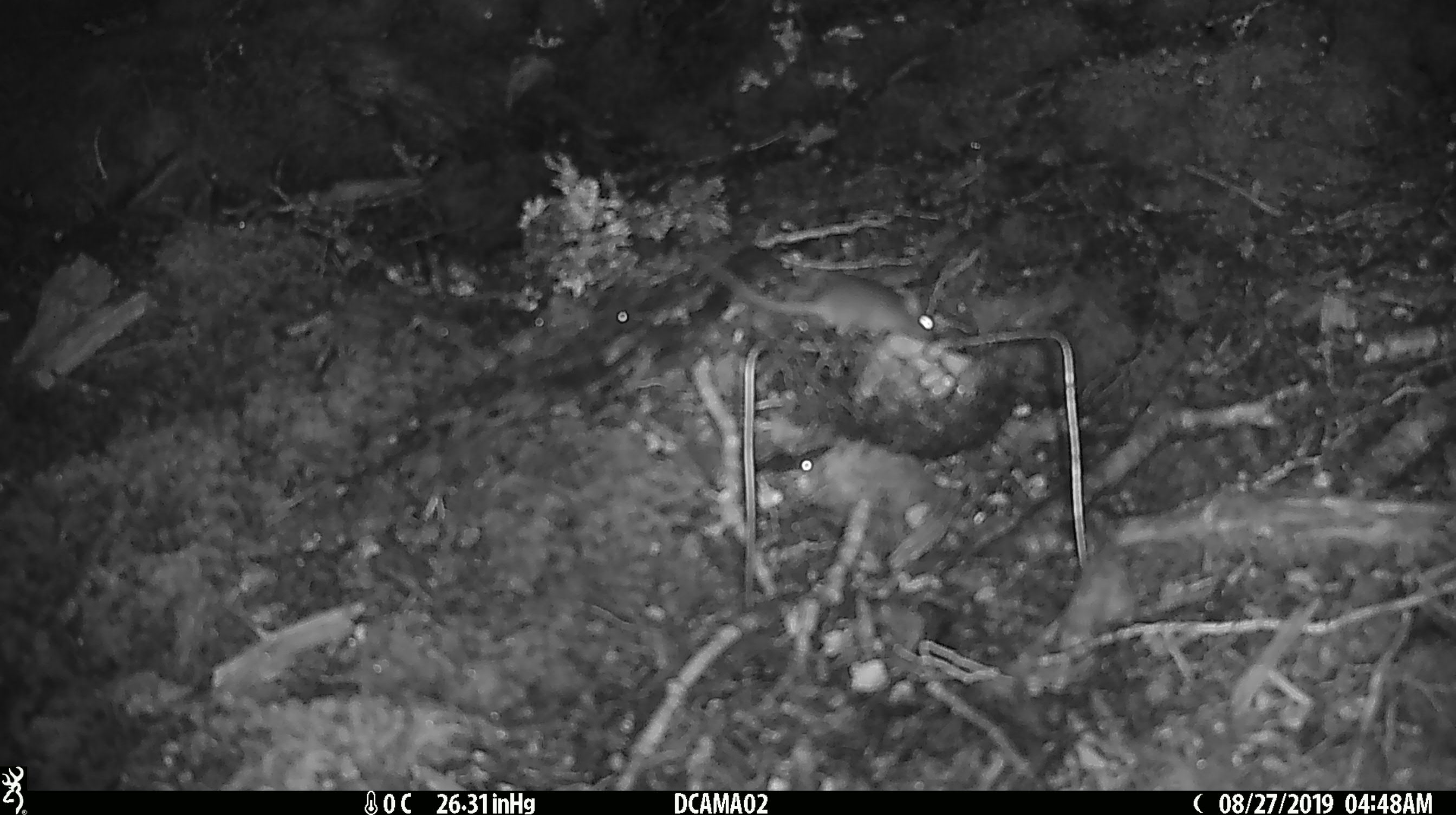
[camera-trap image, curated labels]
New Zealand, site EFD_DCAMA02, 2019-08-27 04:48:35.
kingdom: Animalia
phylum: Chordata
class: Mammalia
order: Rodentia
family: Muridae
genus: Mus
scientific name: Mus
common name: mouse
Mouse (Mus).